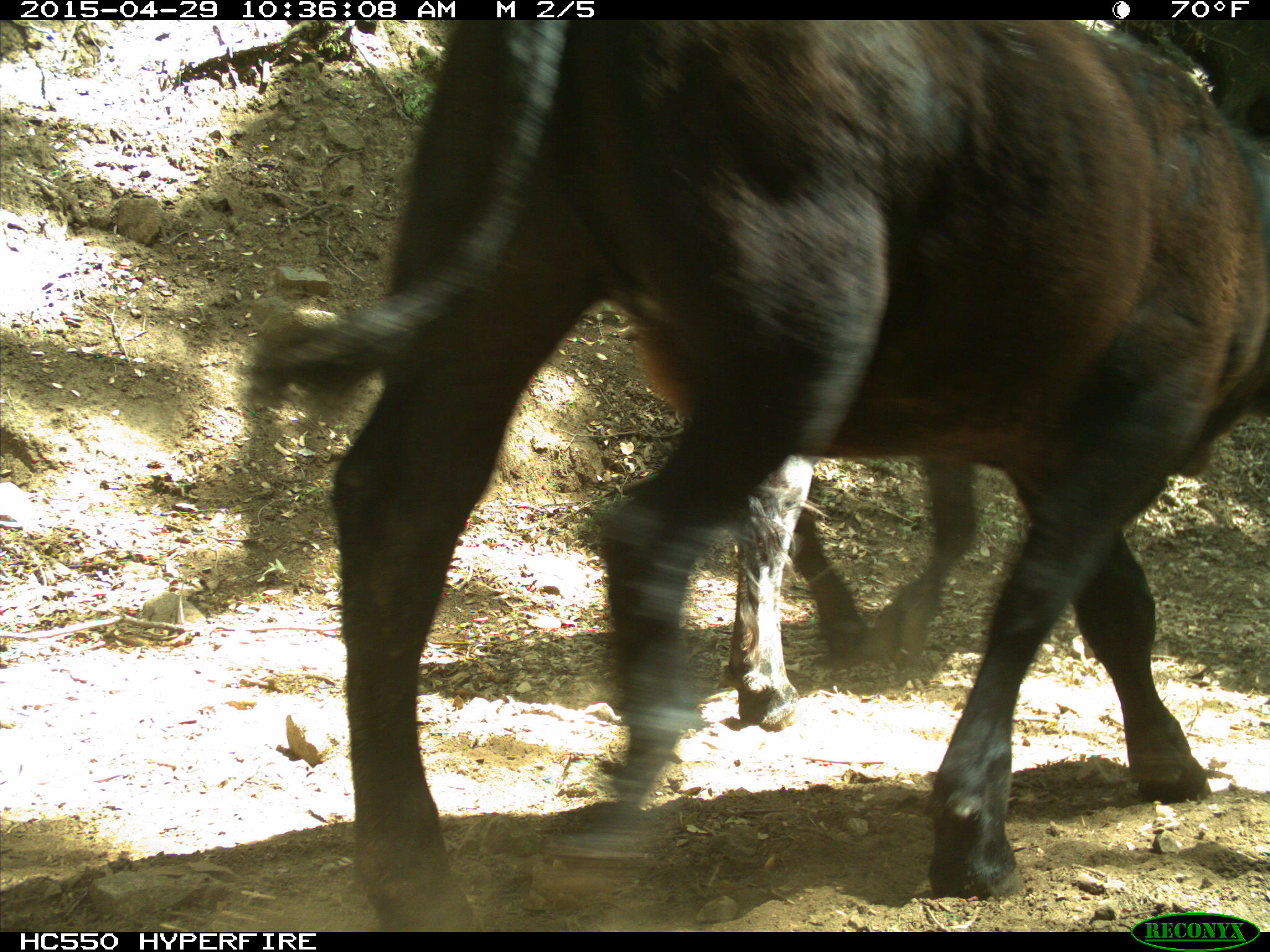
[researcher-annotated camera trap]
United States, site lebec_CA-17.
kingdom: Animalia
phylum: Chordata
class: Mammalia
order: Artiodactyla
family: Bovidae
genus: Bos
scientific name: Bos taurus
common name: domestic cow